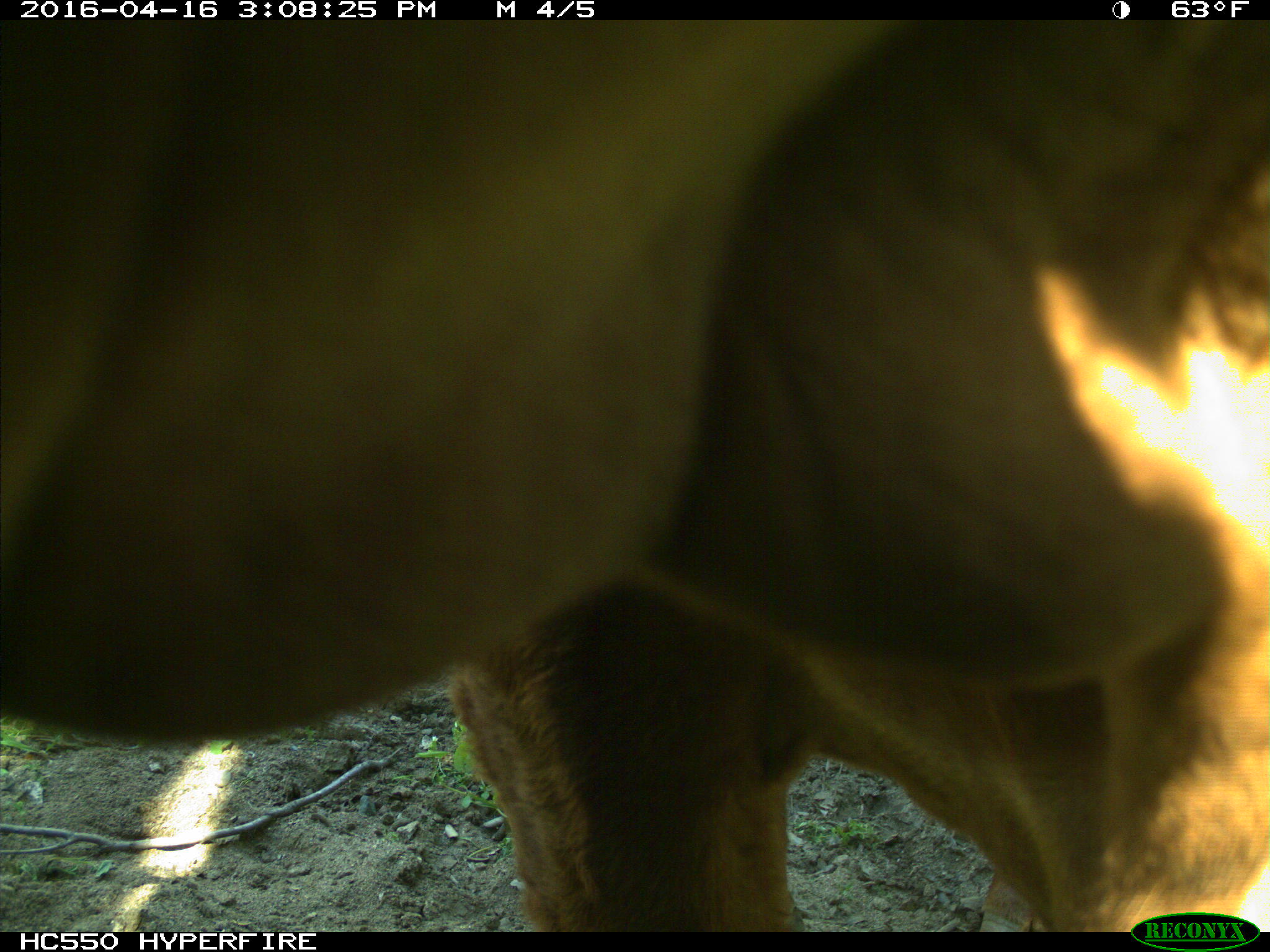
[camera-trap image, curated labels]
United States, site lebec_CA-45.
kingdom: Animalia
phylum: Chordata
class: Mammalia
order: Artiodactyla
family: Bovidae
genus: Bos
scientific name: Bos taurus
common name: domestic cow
Bos taurus (domestic cow).